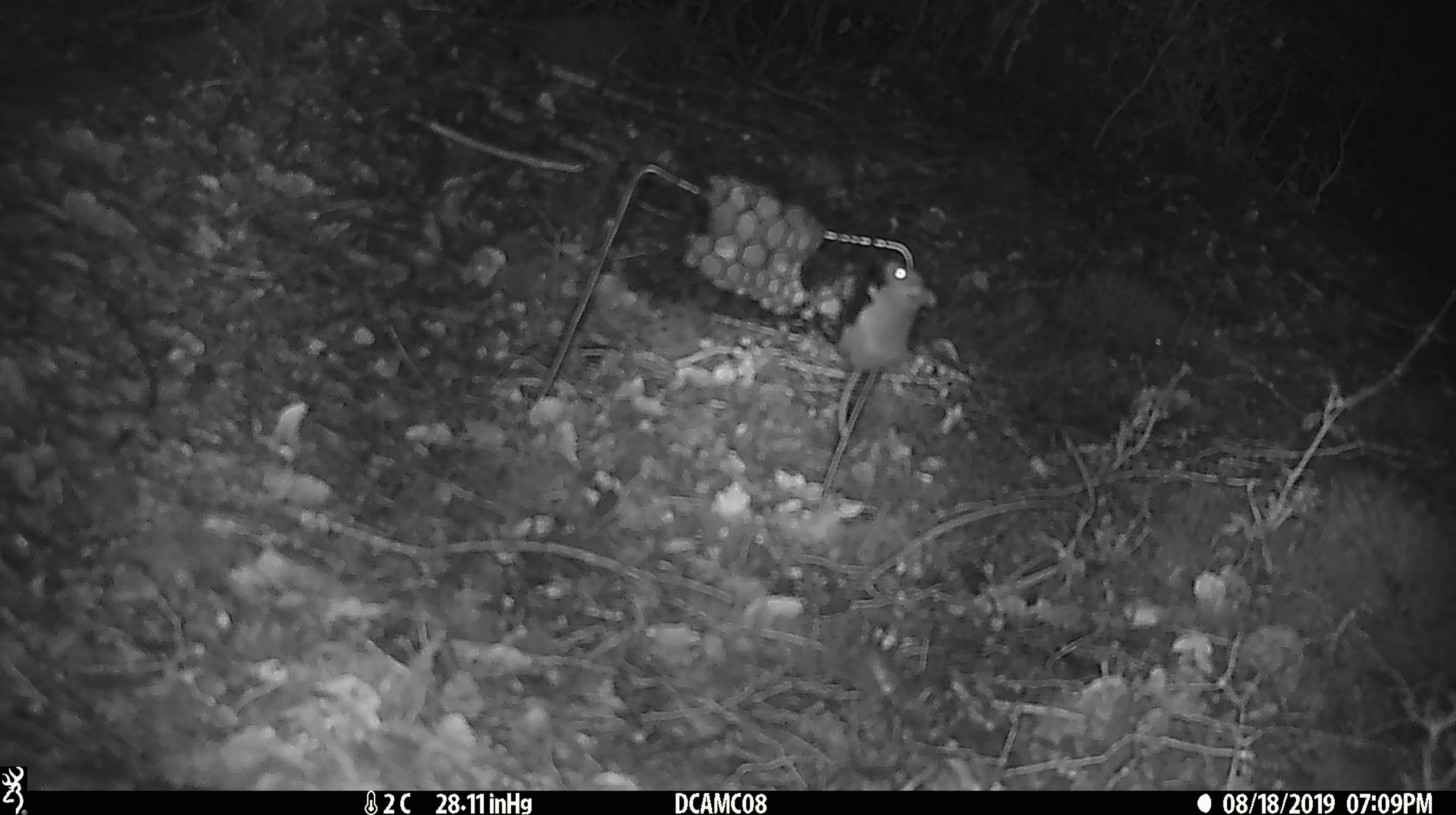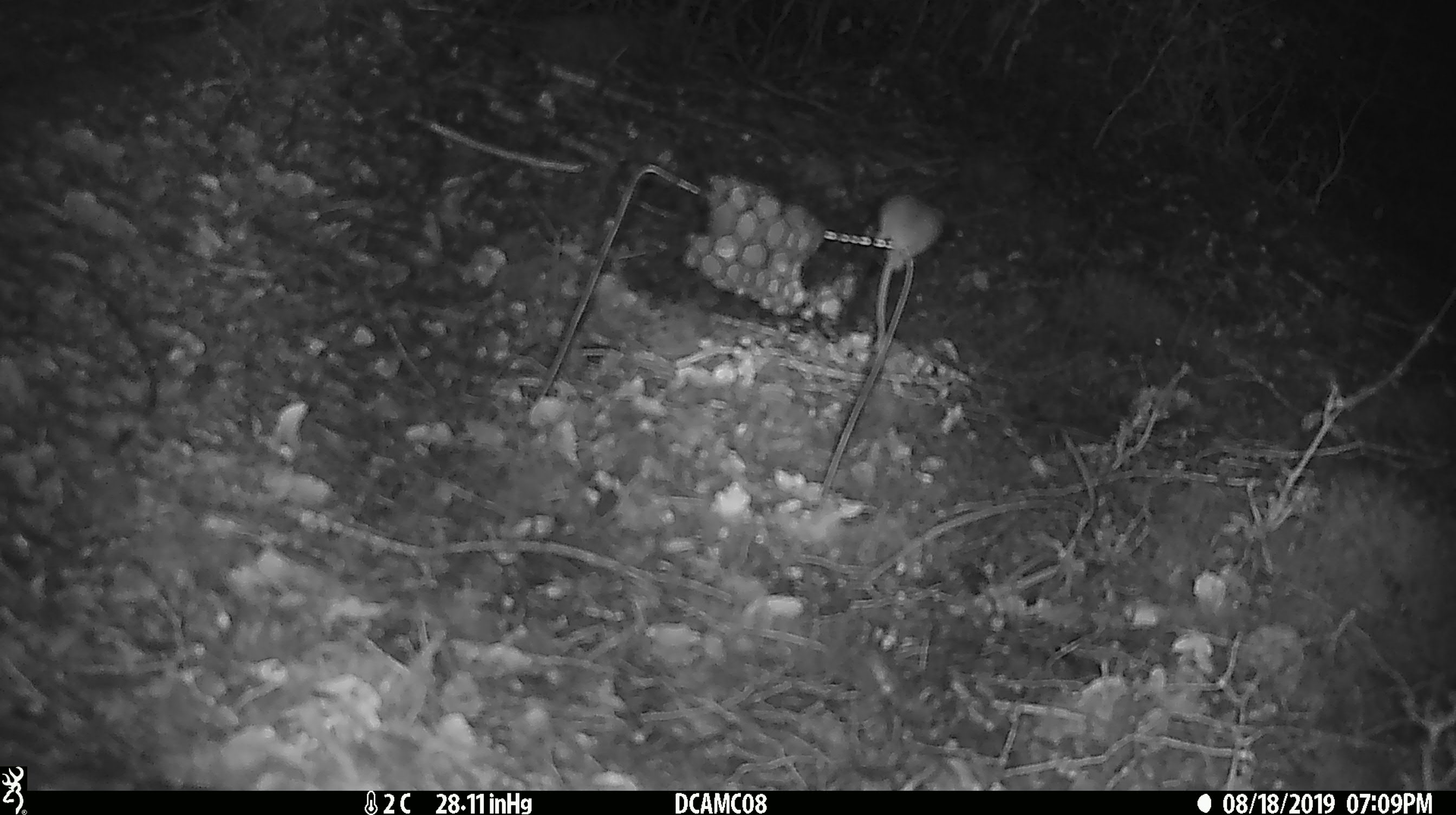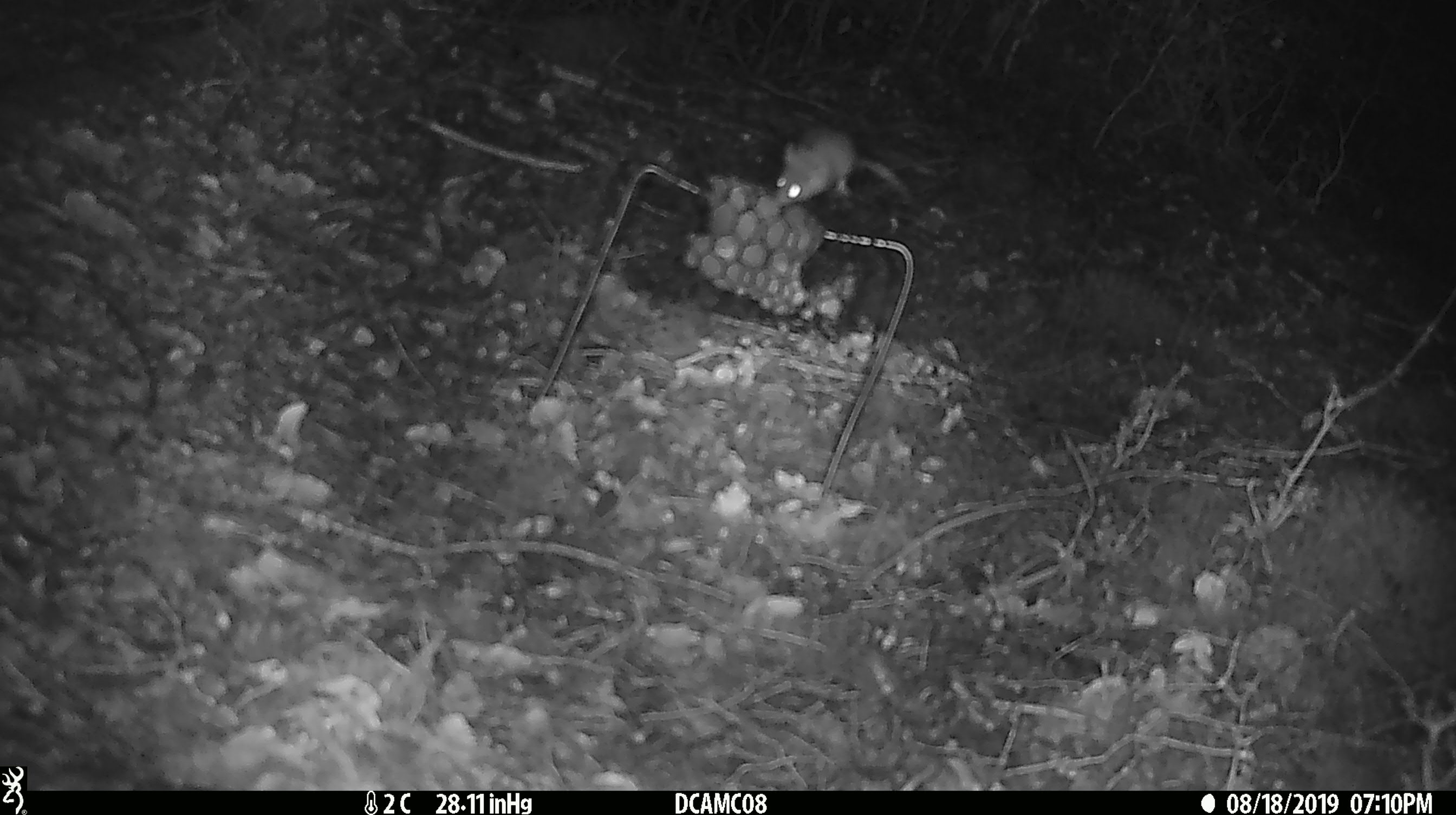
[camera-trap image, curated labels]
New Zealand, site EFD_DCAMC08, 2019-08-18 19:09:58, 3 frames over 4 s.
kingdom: Animalia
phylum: Chordata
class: Mammalia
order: Rodentia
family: Muridae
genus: Mus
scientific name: Mus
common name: mouse